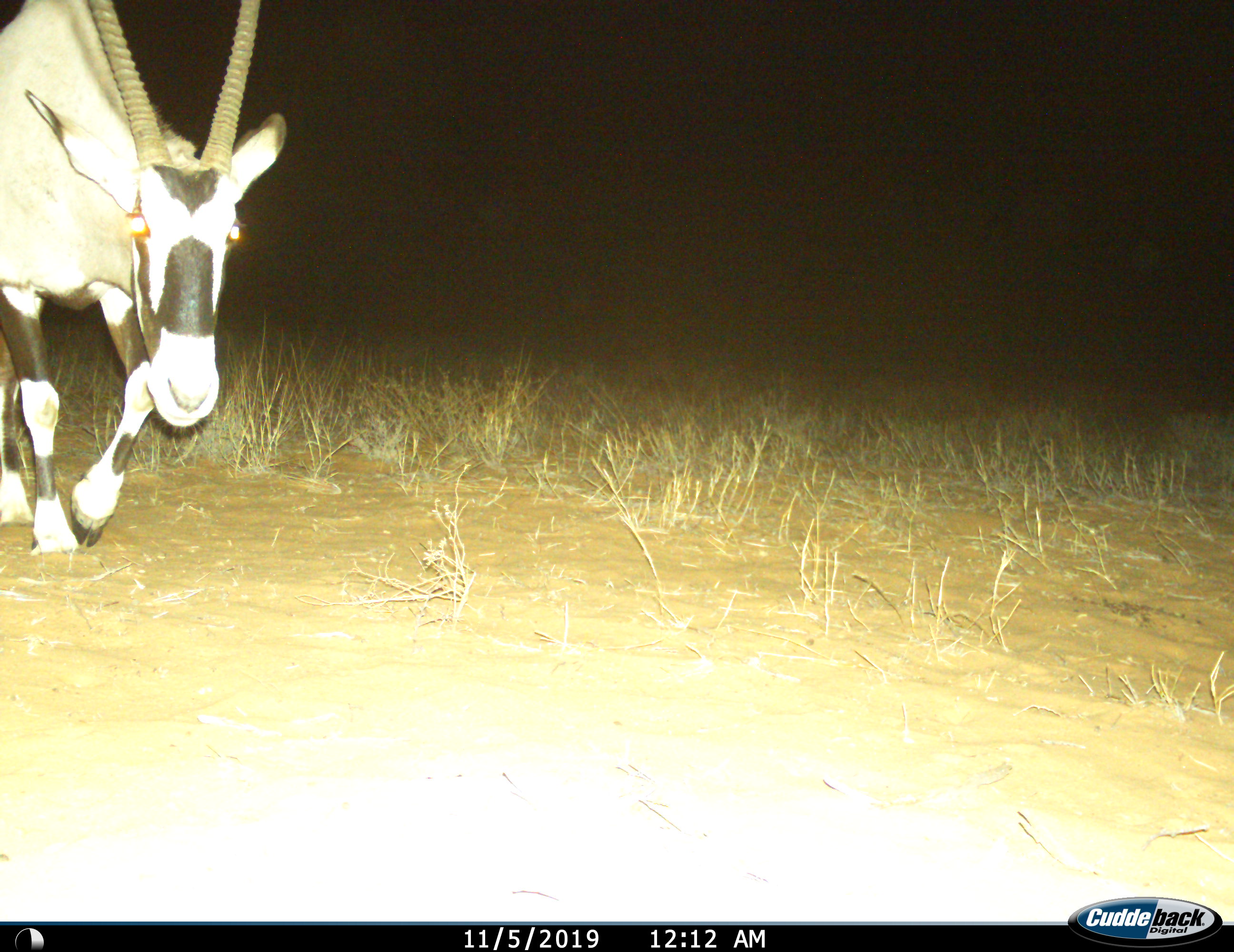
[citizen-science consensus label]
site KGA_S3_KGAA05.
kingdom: Animalia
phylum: Chordata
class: Mammalia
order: Artiodactyla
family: Bovidae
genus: Oryx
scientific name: Oryx gazella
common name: gemsbok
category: oryx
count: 1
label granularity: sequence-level